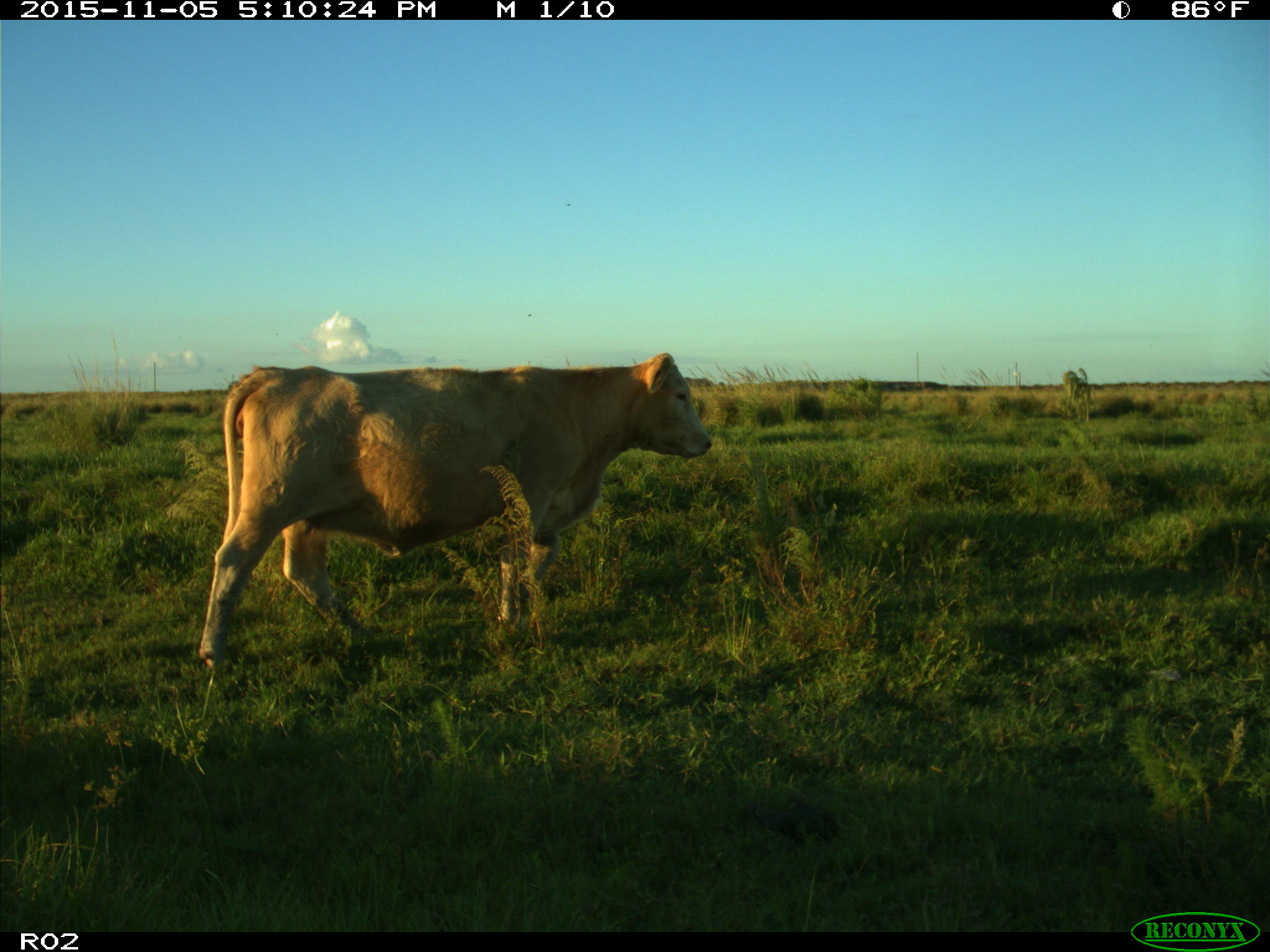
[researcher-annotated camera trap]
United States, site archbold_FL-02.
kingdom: Animalia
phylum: Chordata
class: Mammalia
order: Artiodactyla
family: Bovidae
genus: Bos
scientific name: Bos taurus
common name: domestic cow